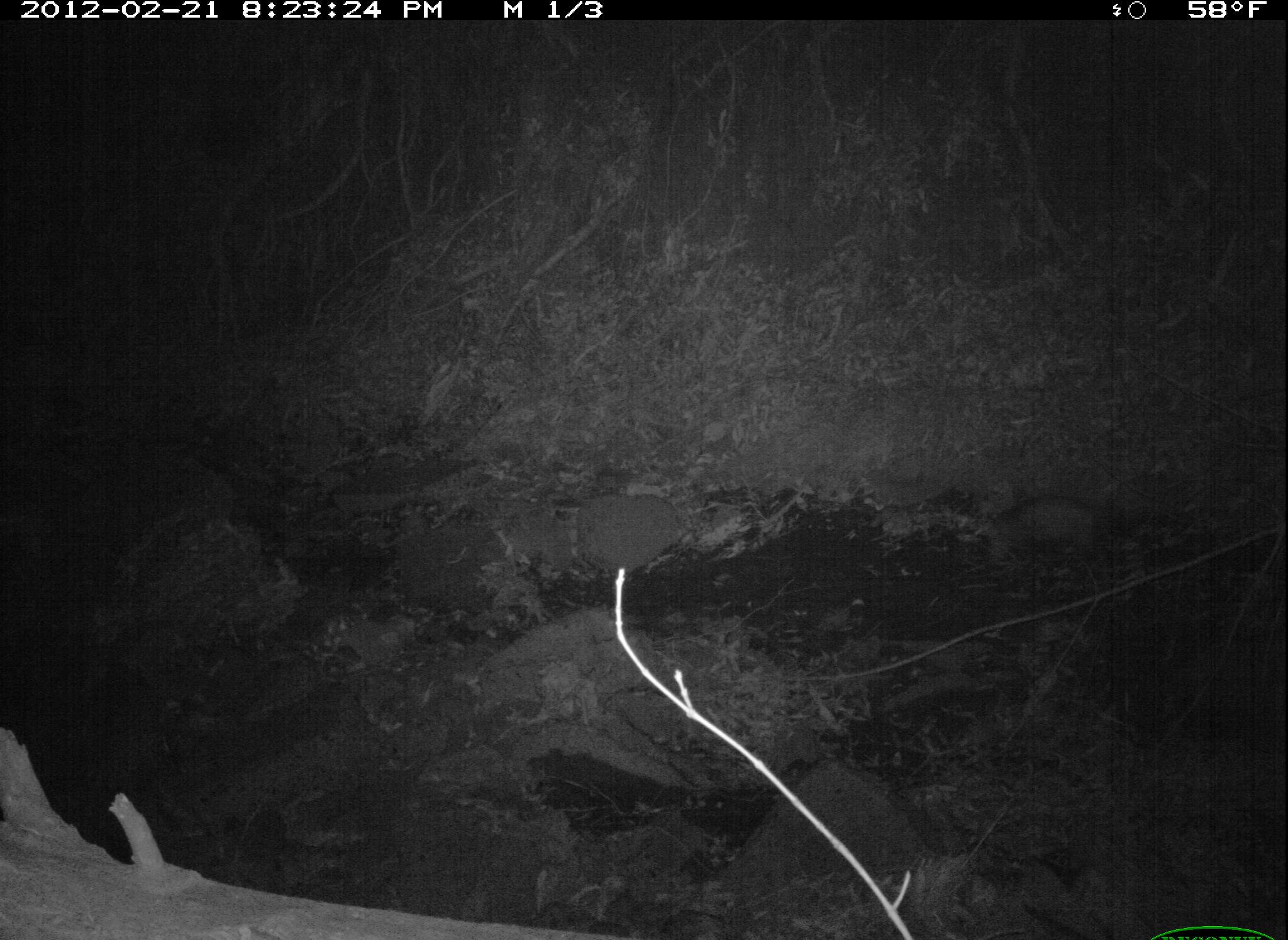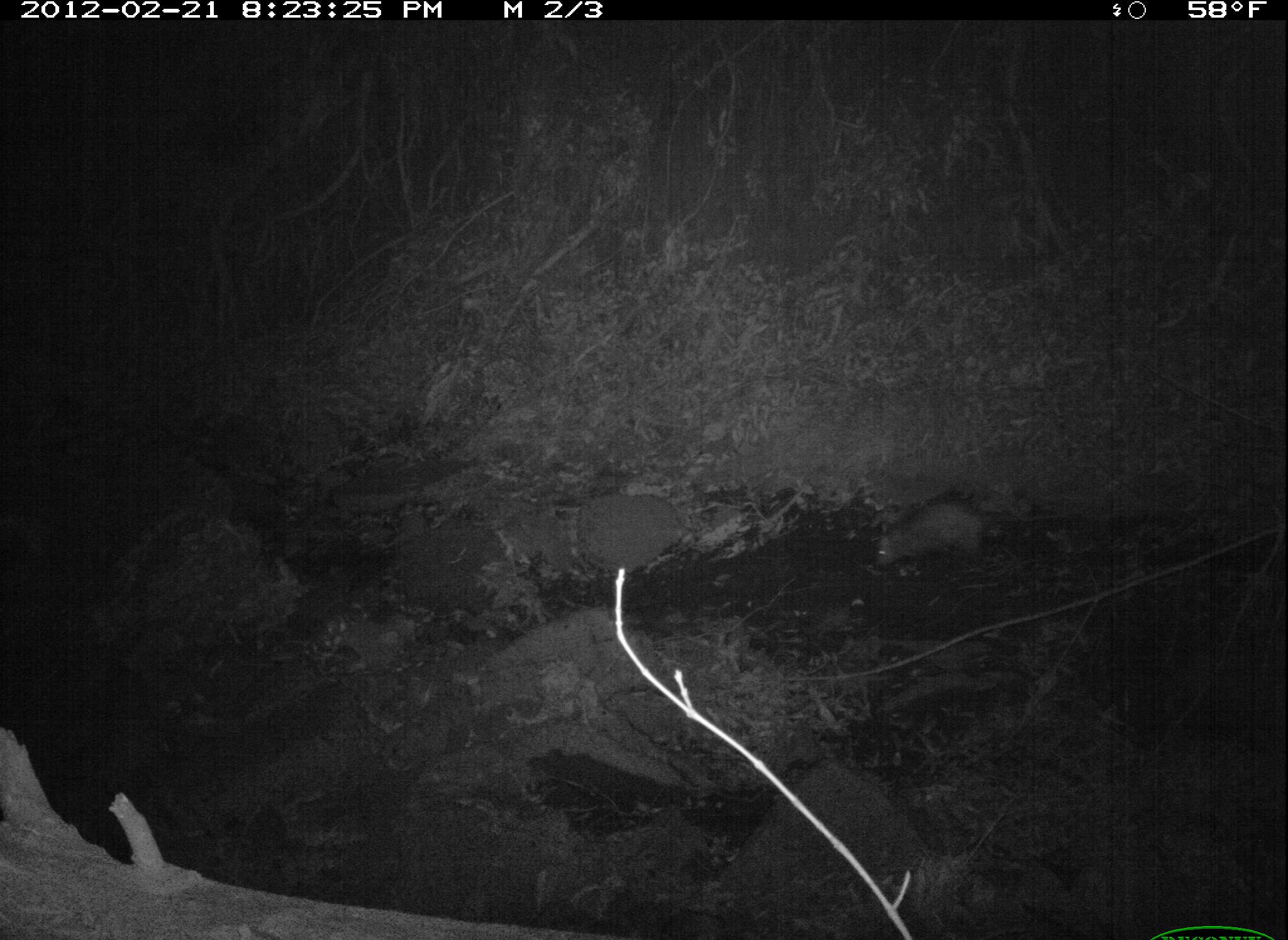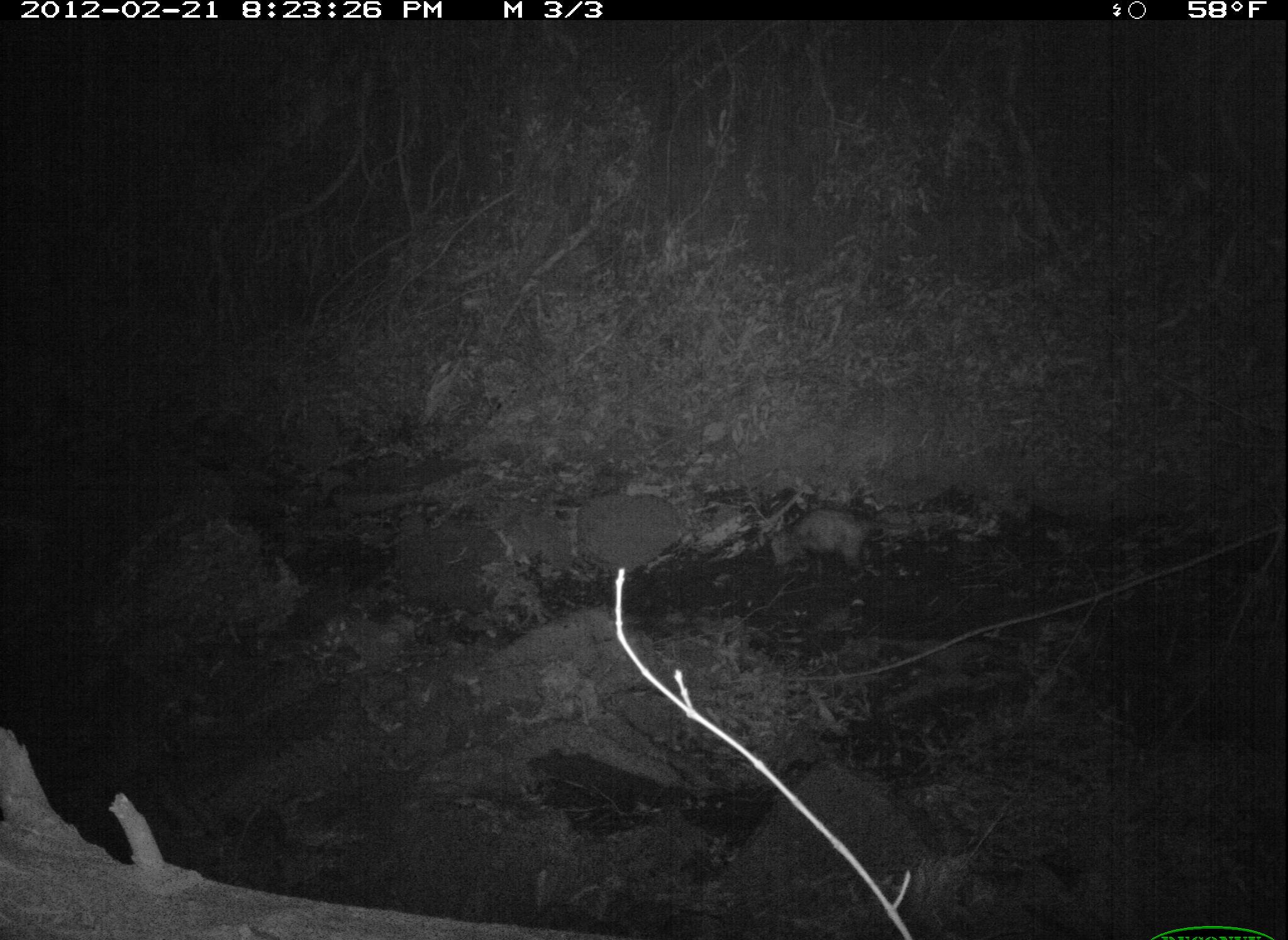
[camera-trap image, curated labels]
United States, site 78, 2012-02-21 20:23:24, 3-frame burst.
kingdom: Animalia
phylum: Chordata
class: Mammalia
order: Didelphimorphia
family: Didelphidae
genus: Didelphis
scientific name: Didelphis virginiana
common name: virginia opossum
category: opossum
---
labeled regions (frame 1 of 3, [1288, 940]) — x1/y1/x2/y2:
opossum: 961/482/1138/594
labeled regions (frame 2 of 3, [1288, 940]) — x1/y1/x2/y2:
opossum: 858/485/1026/572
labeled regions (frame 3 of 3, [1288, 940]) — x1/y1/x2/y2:
opossum: 760/499/927/578